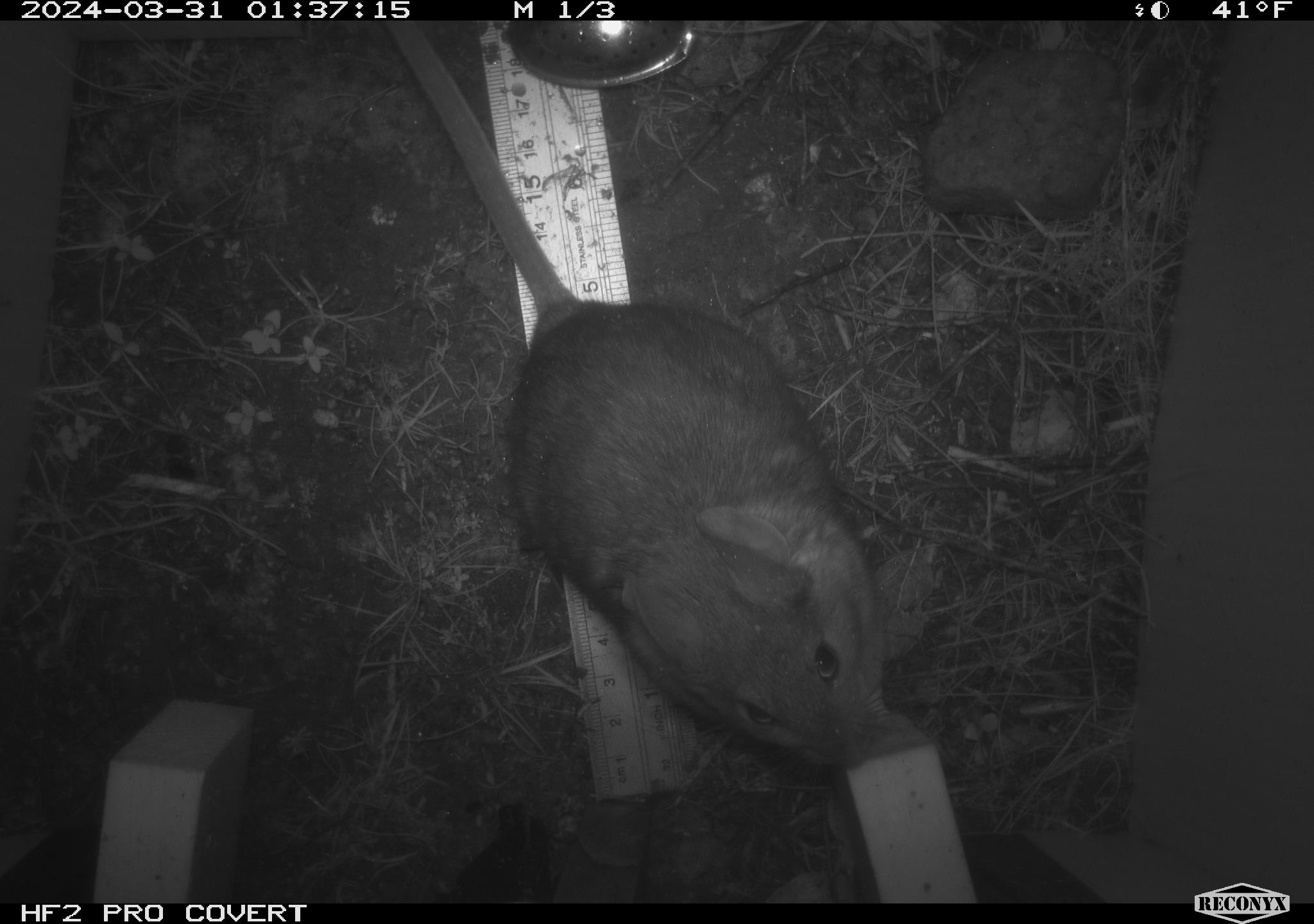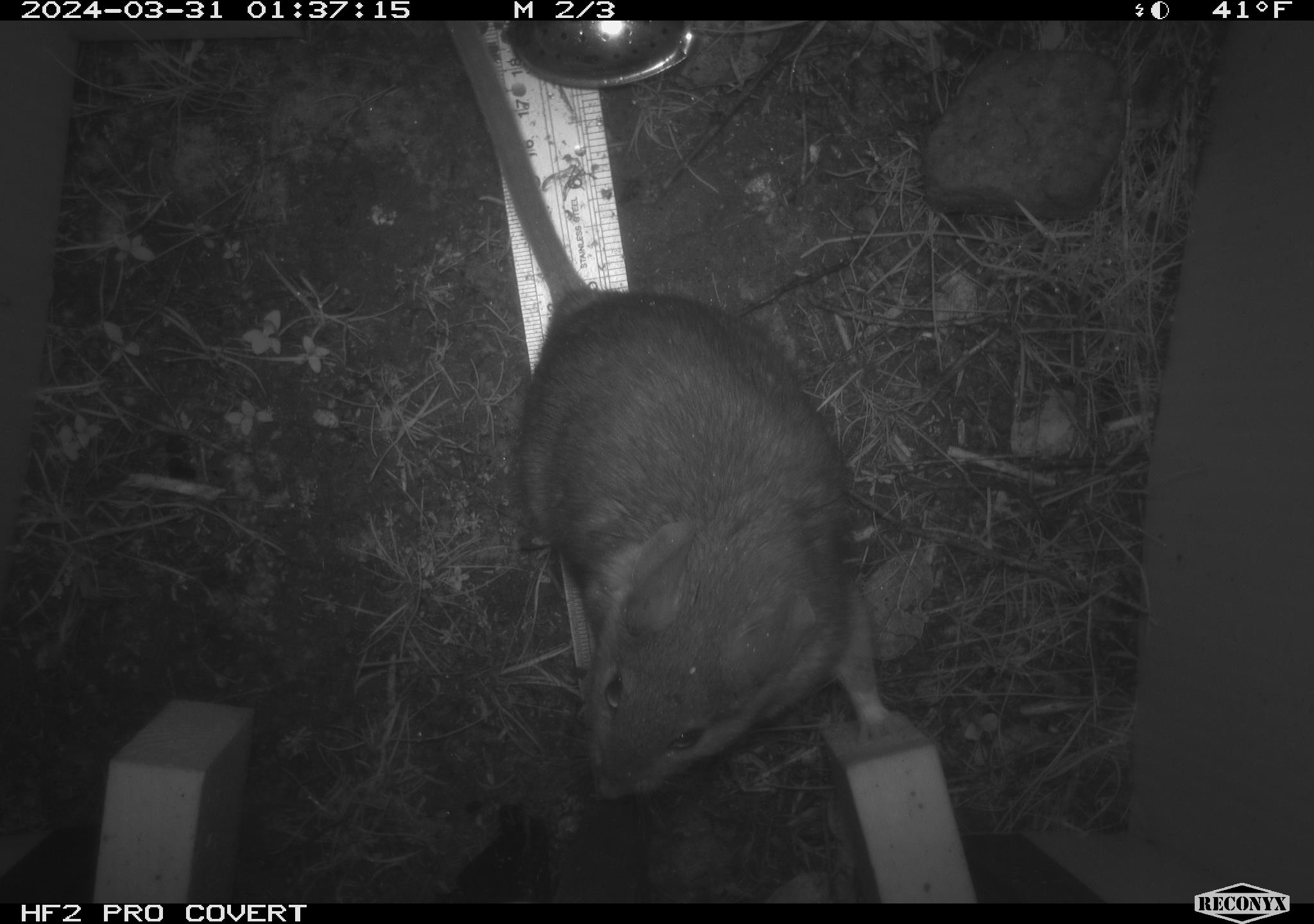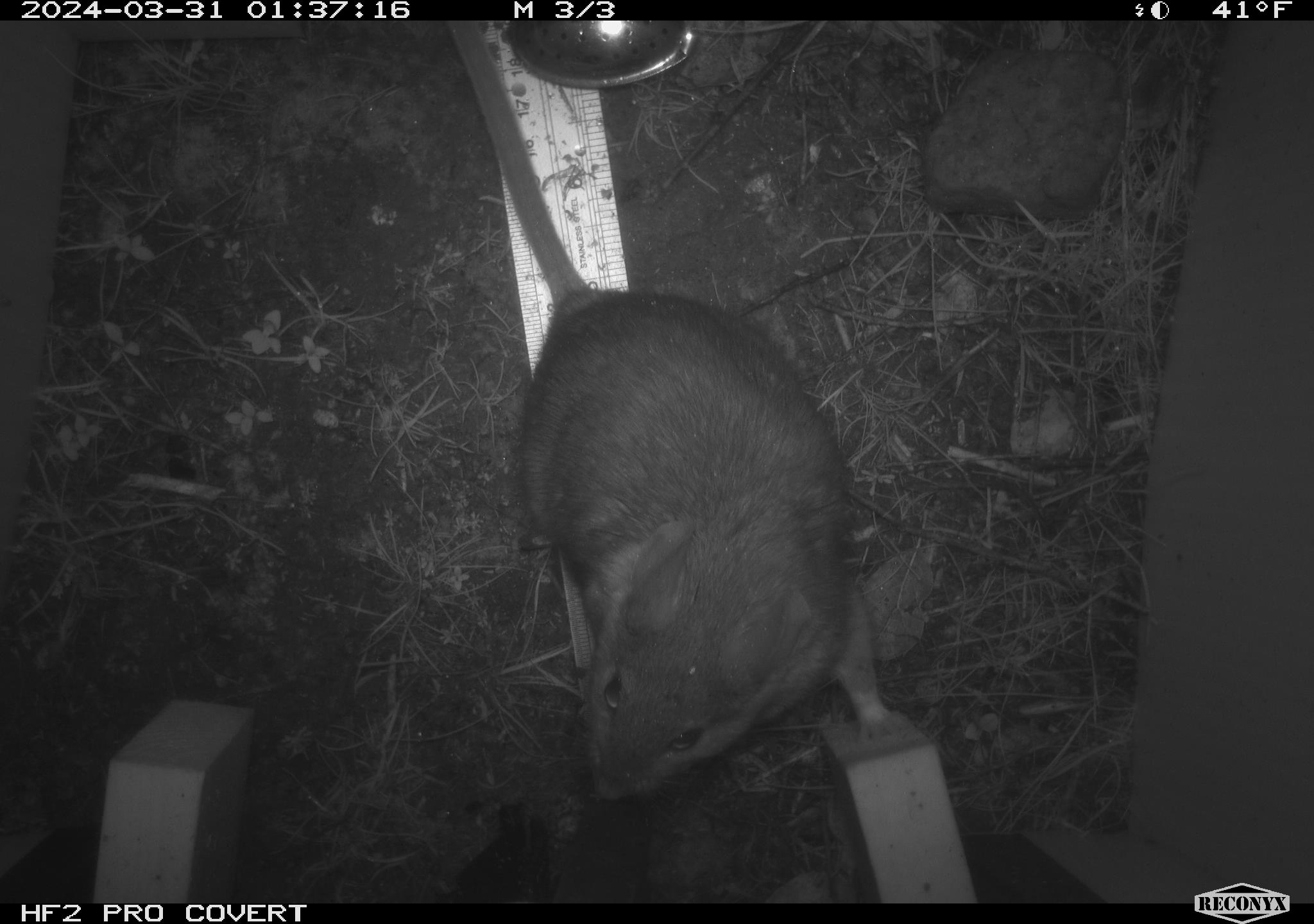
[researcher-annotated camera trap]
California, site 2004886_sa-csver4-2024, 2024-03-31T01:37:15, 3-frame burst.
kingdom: Animalia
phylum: Chordata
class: Mammalia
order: Rodentia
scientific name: Rodentia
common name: woodrat or rat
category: woodrat or rat species